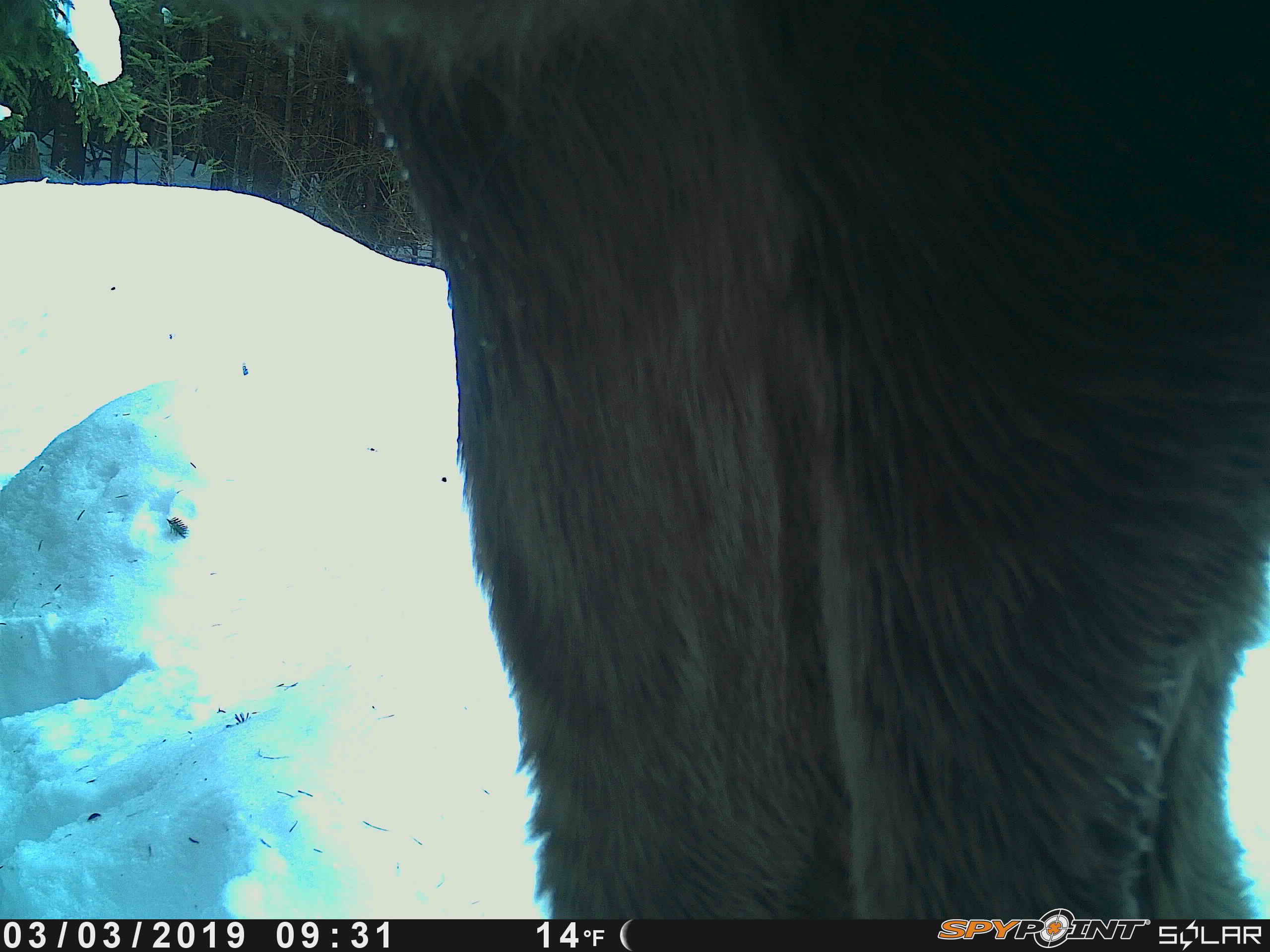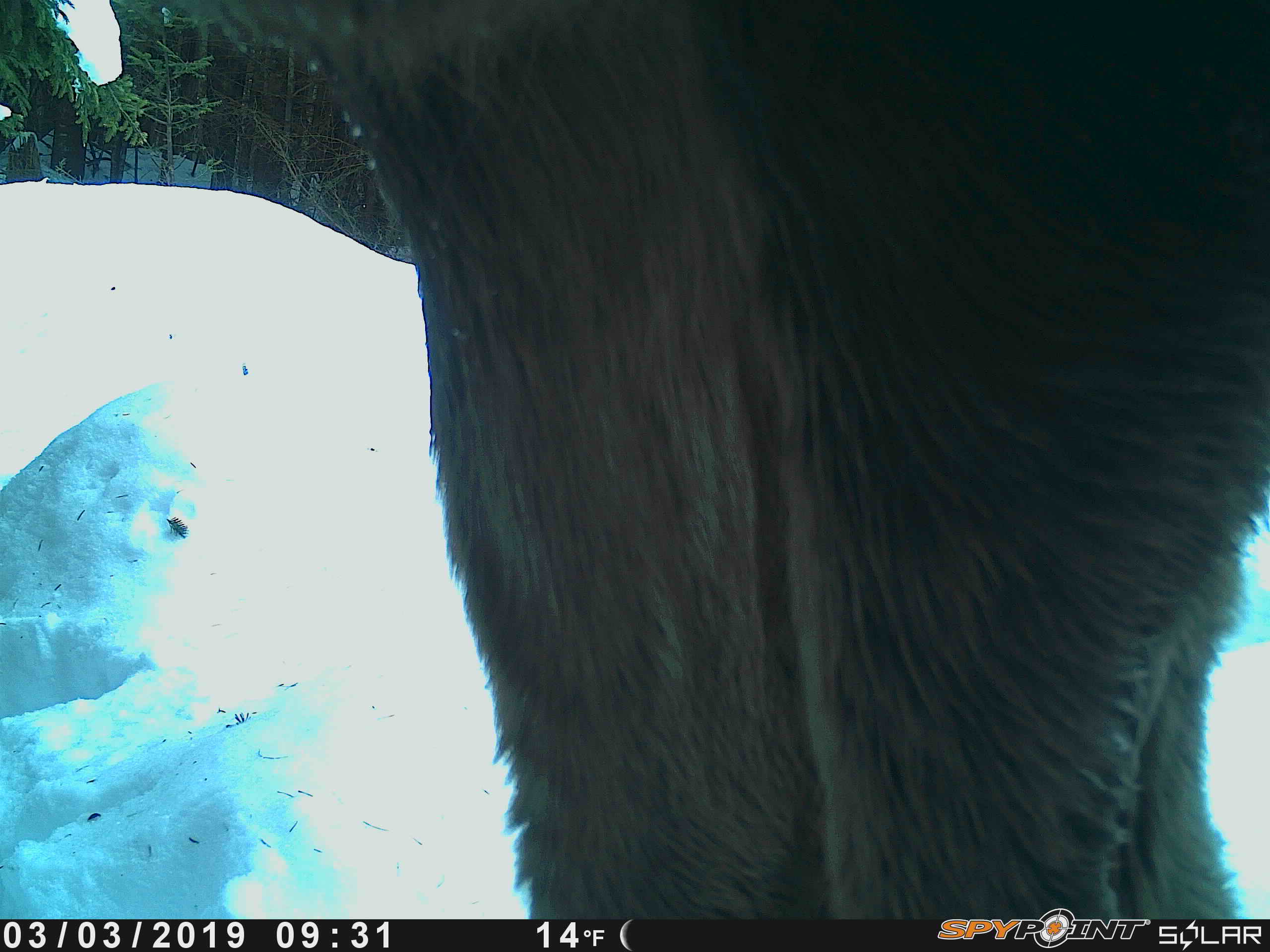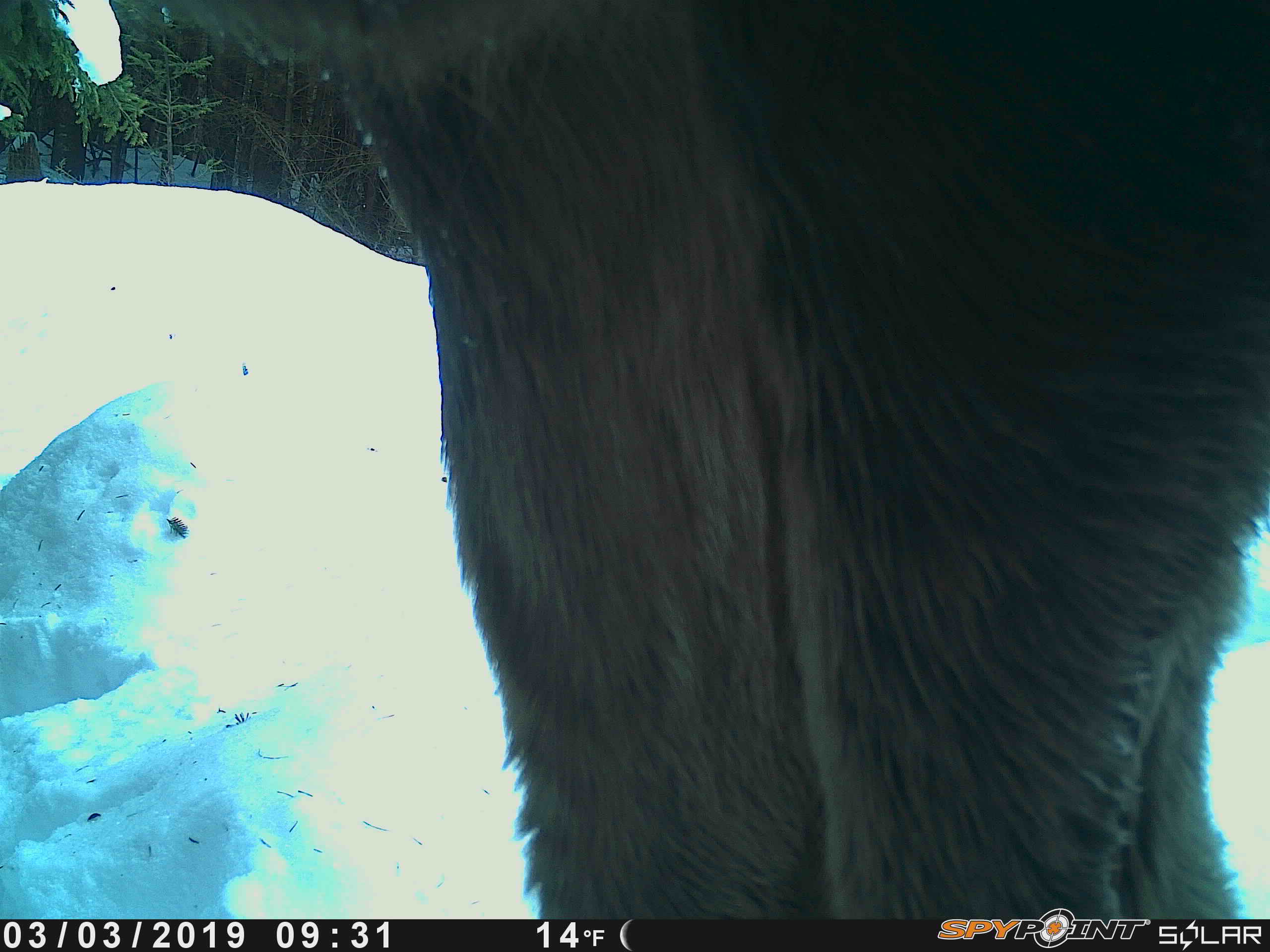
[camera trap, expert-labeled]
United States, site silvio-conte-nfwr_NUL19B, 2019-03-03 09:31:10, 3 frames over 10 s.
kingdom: Animalia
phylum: Chordata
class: Mammalia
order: Artiodactyla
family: Cervidae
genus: Alces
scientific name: Alces alces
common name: moose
Moose (Alces alces).